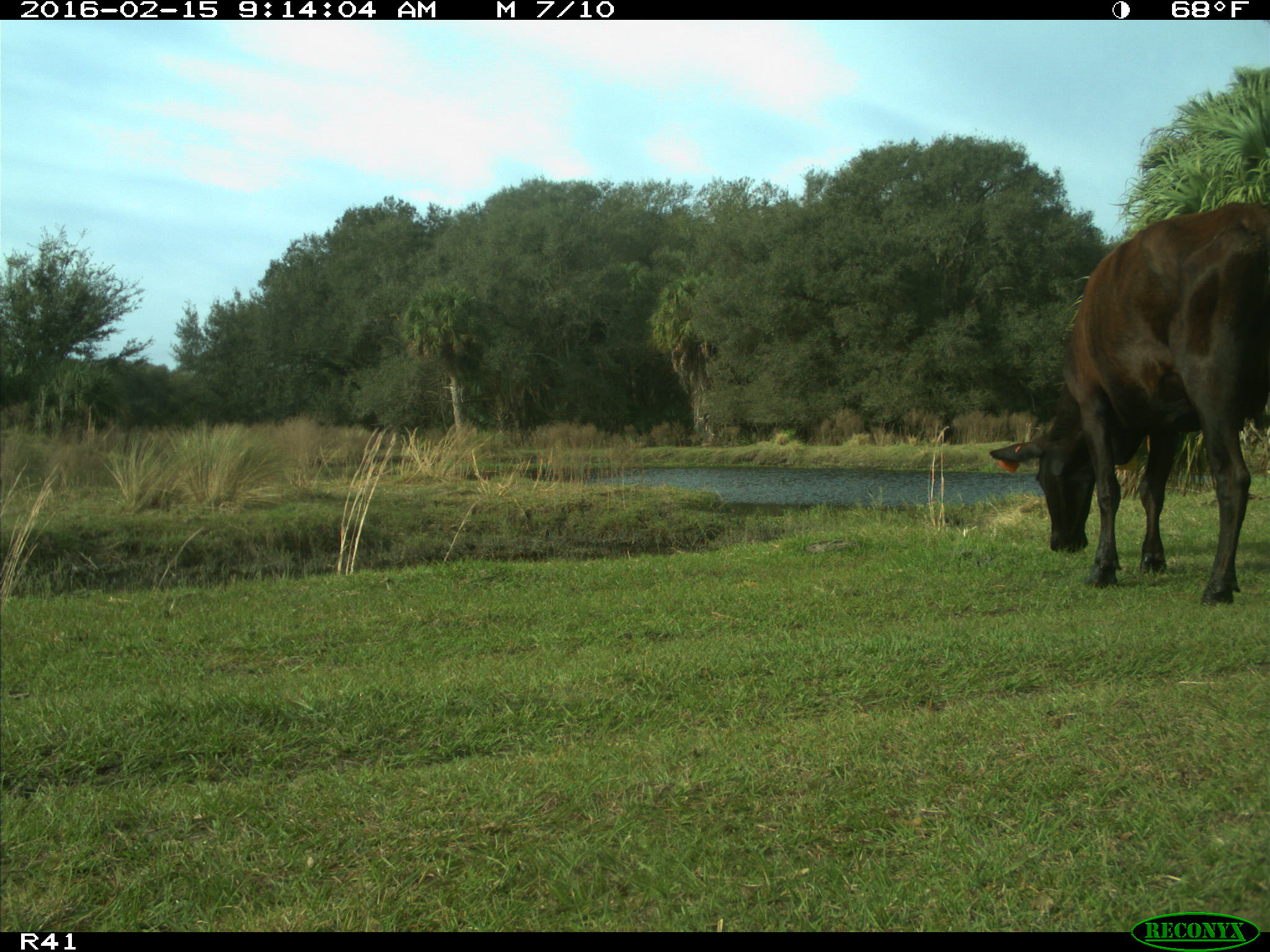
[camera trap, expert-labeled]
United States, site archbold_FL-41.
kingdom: Animalia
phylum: Chordata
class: Mammalia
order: Artiodactyla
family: Bovidae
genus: Bos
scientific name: Bos taurus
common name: domestic cow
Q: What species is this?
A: Bos taurus (domestic cow).